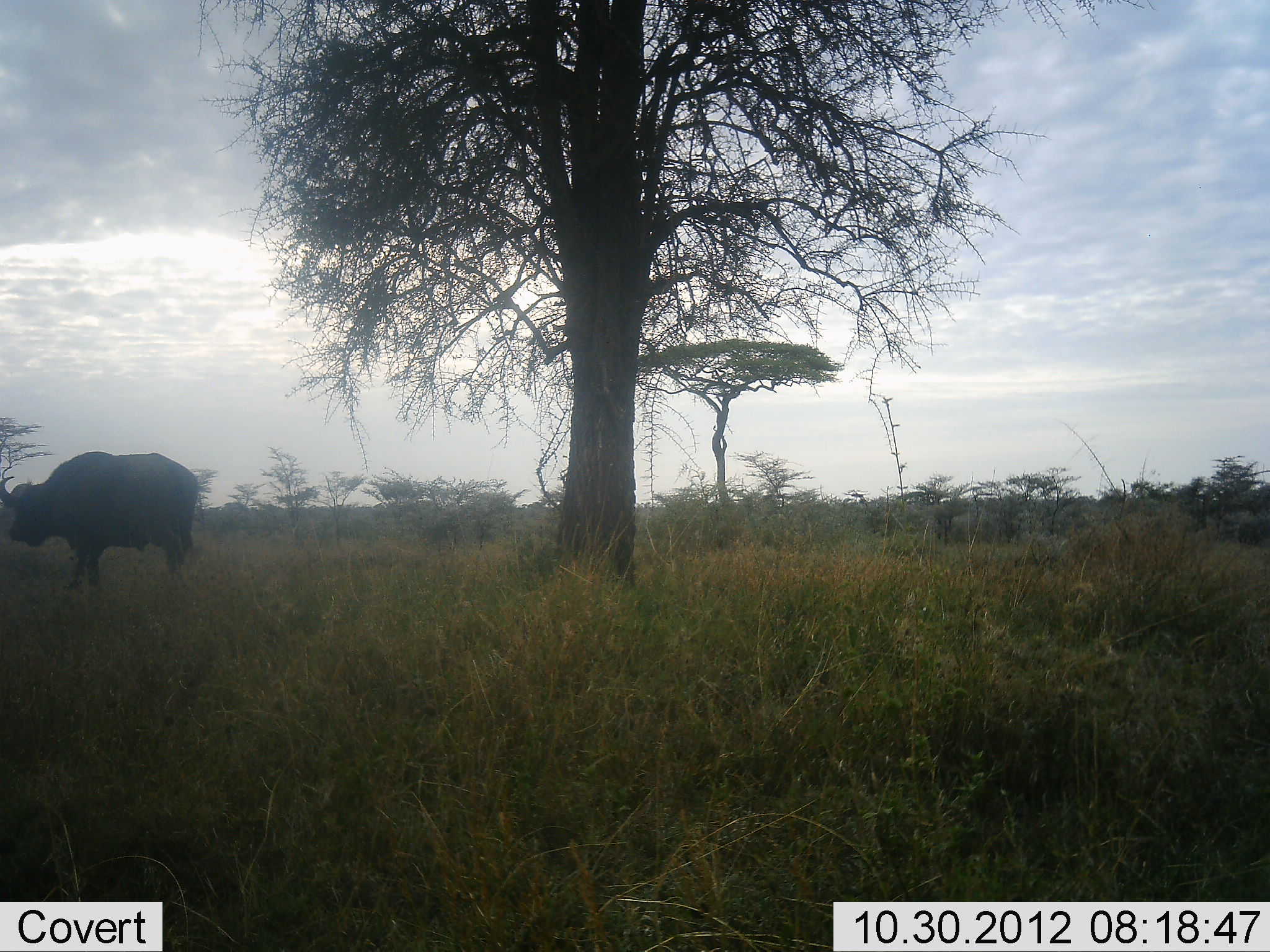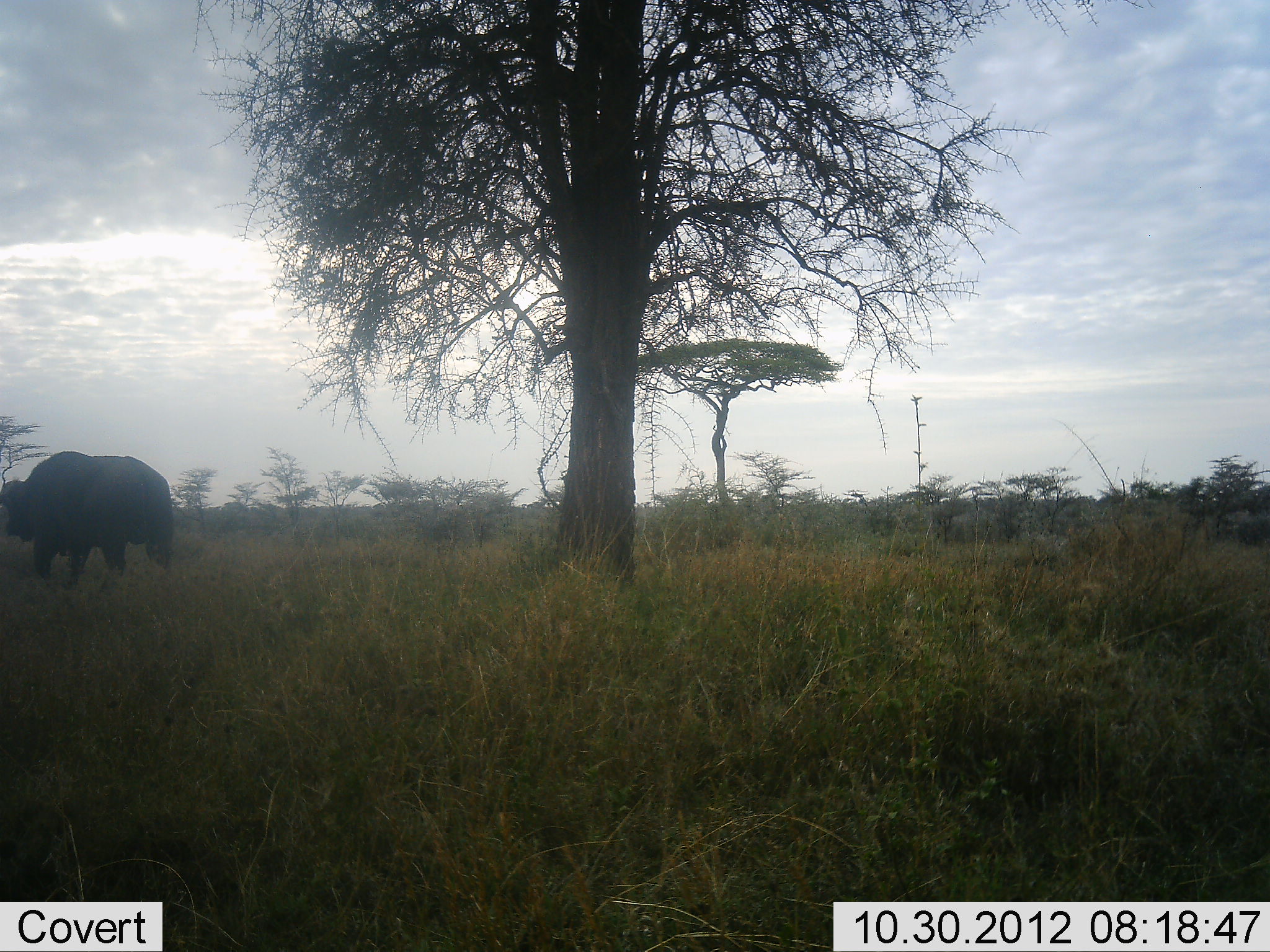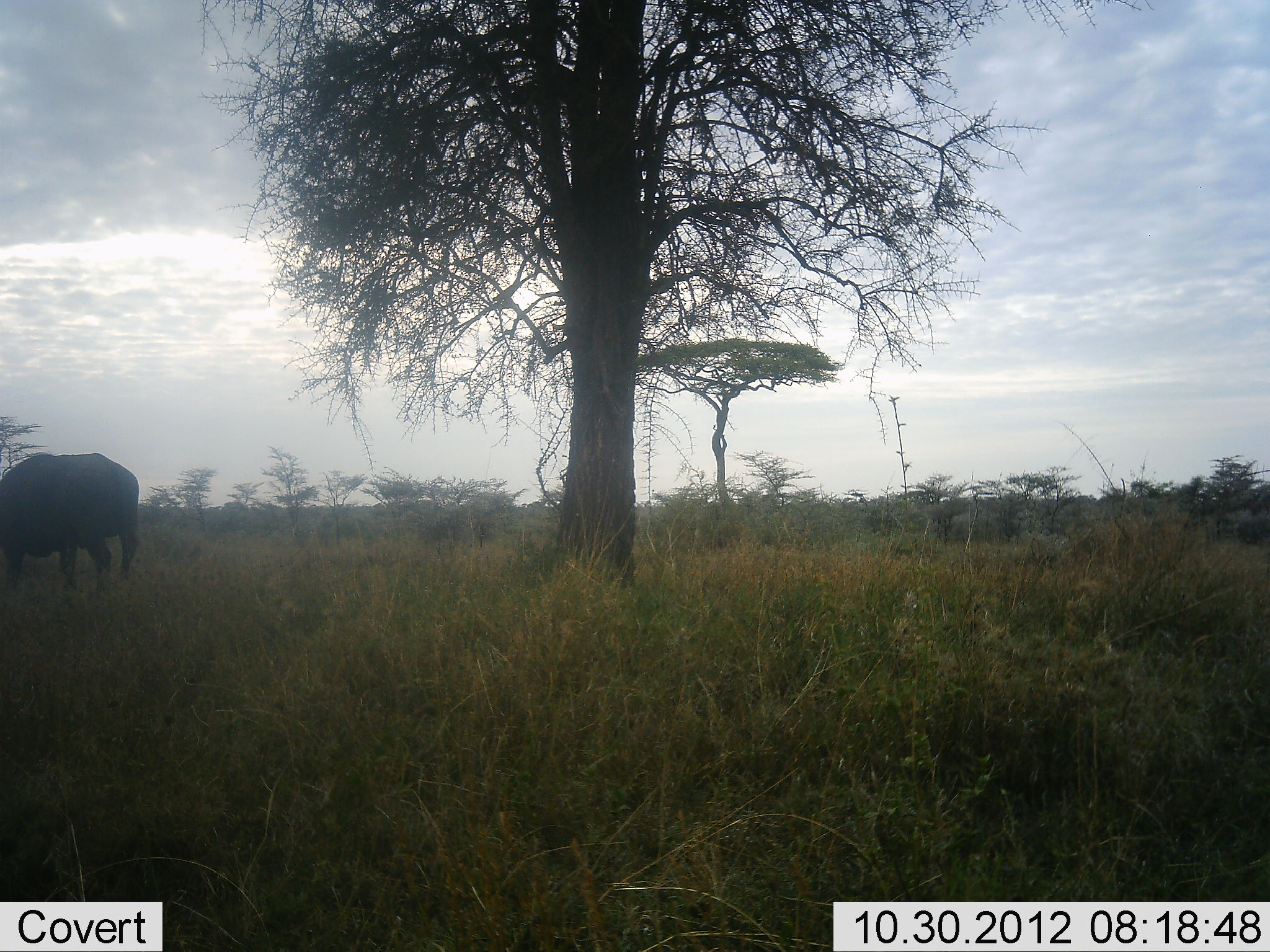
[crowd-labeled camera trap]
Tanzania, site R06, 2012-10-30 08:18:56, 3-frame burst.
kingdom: Animalia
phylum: Chordata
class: Mammalia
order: Artiodactyla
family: Bovidae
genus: Syncerus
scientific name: Syncerus caffer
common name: cape buffalo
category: buffalo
Buffalo (cape buffalo) (Syncerus caffer), count 1. Behavior (volunteer vote fractions): standing 40%, resting 0%, moving 70%, interacting 0%. Young present (vote fraction): 0%. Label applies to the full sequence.